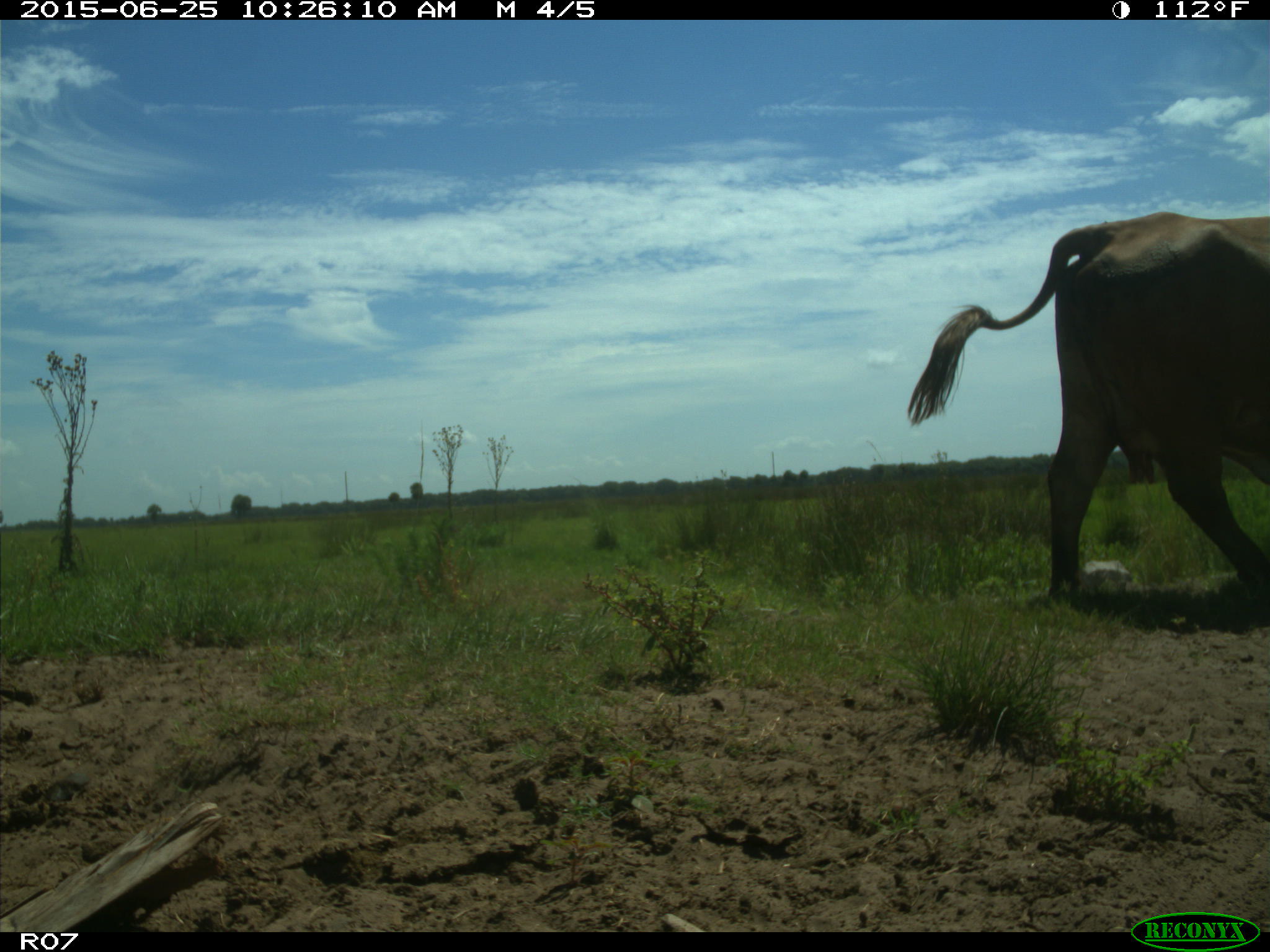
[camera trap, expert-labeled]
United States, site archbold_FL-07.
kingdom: Animalia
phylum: Chordata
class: Mammalia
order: Artiodactyla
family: Bovidae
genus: Bos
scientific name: Bos taurus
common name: domestic cow